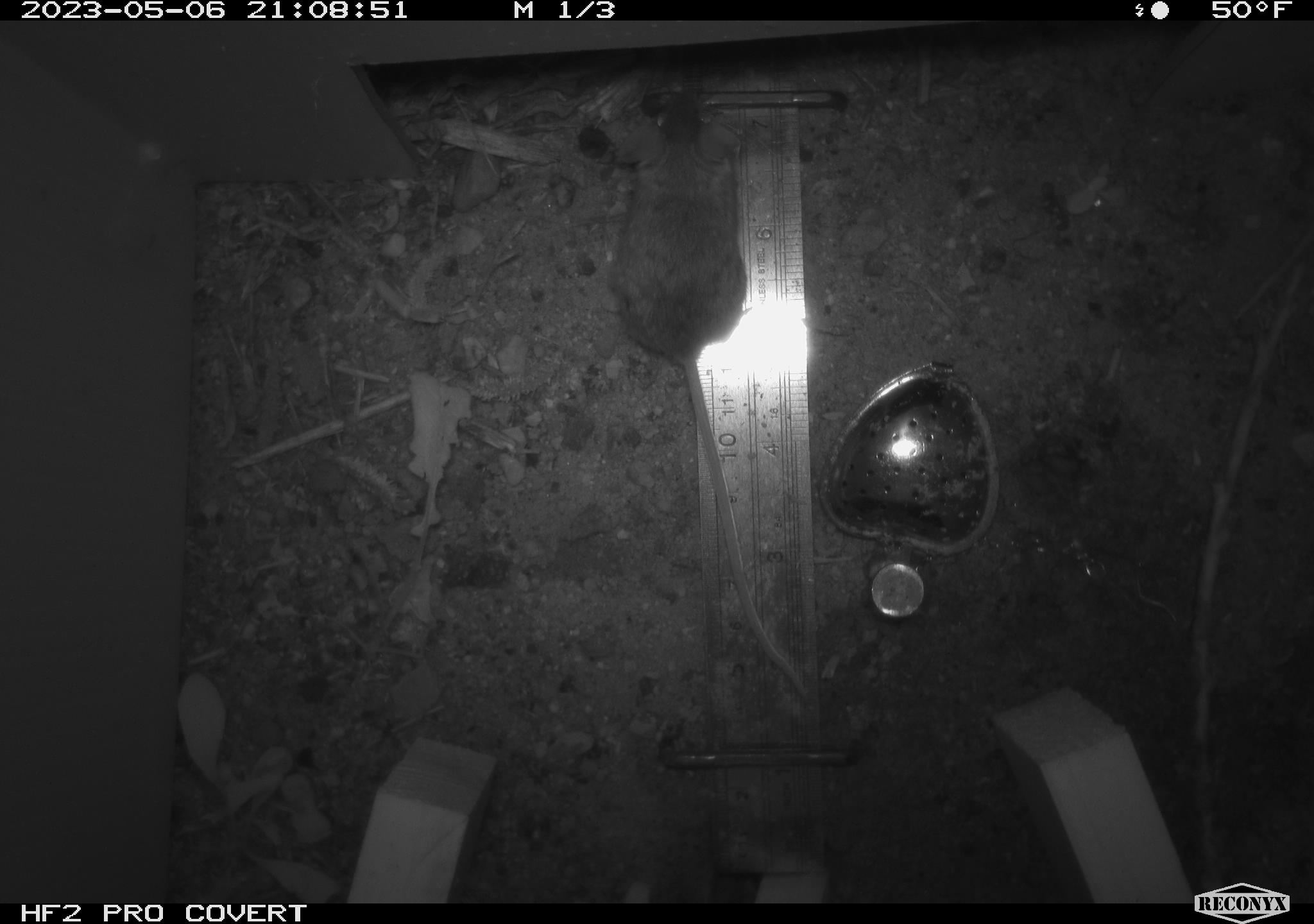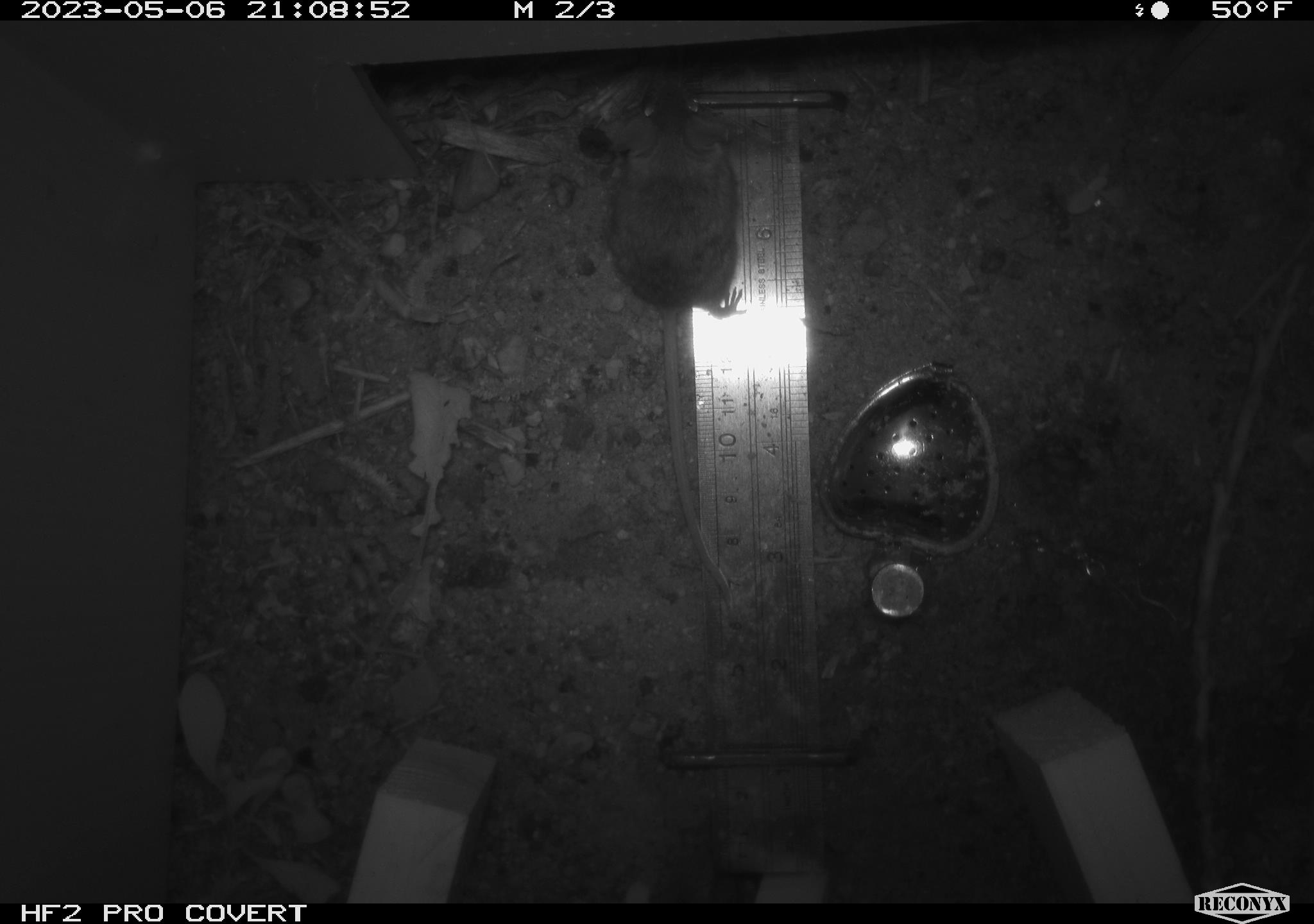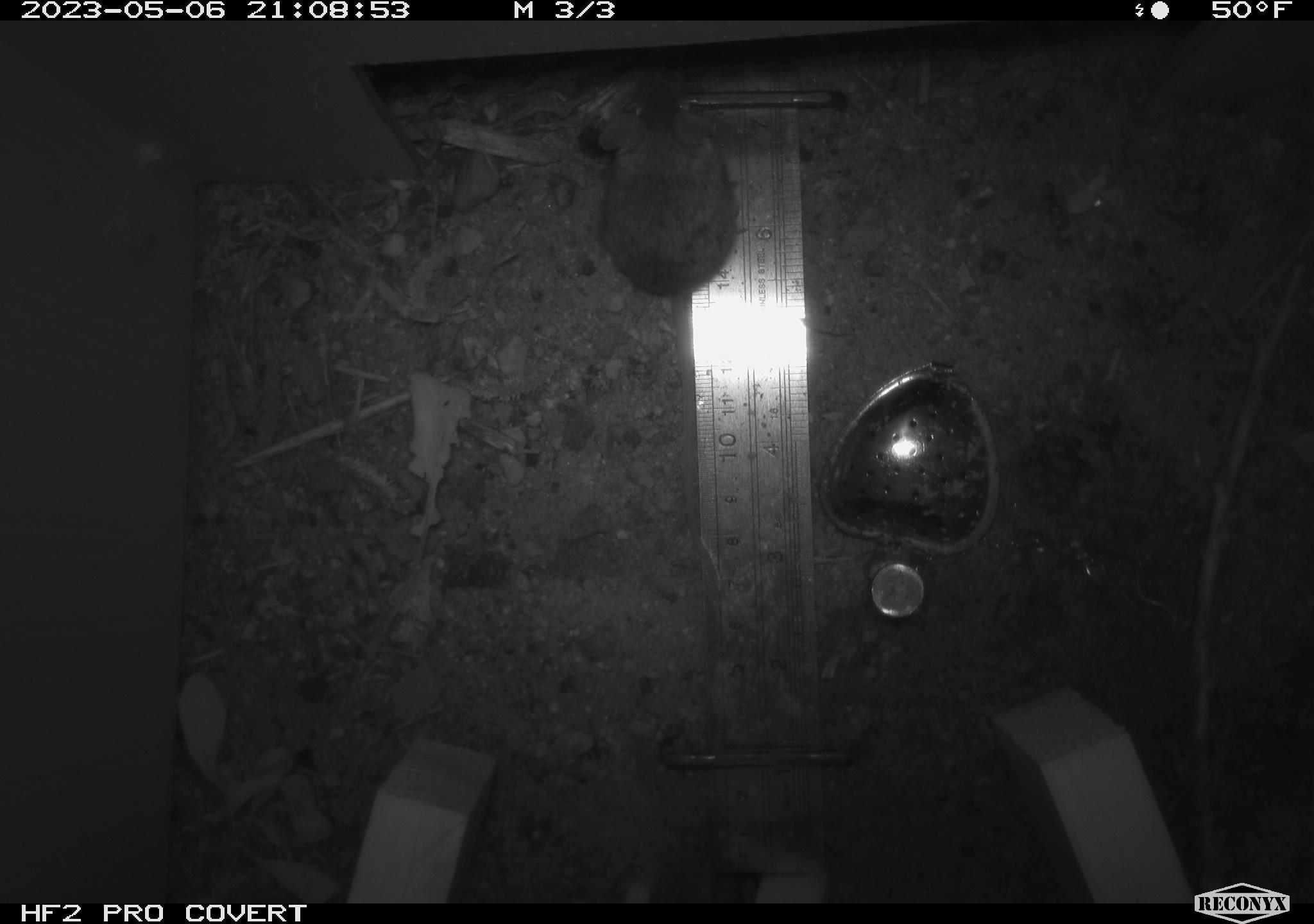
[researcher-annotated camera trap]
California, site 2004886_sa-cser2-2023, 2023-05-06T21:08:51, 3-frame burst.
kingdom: Animalia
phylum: Chordata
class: Mammalia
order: Rodentia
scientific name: Rodentia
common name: mouse species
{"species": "mouse species (Rodentia)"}